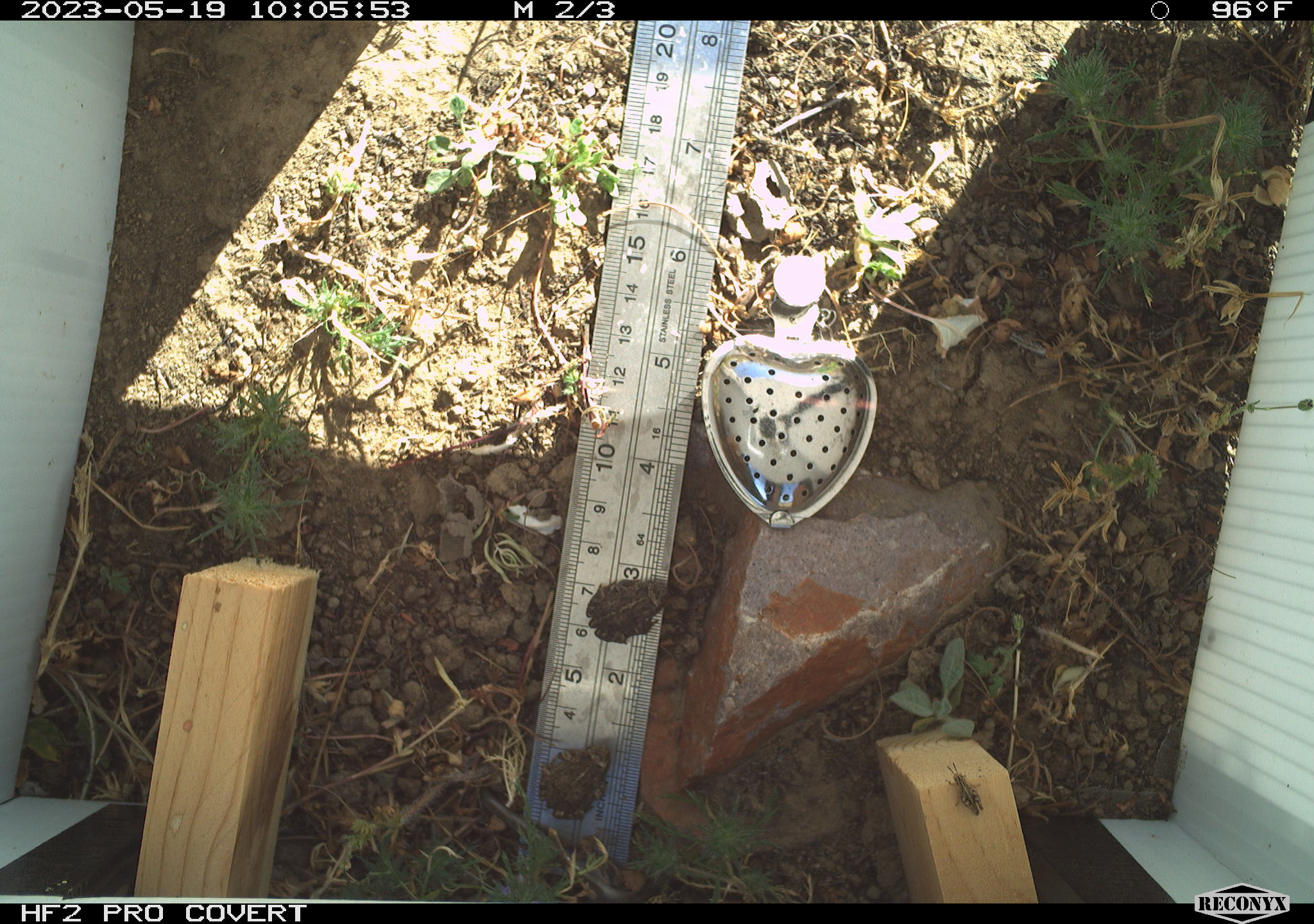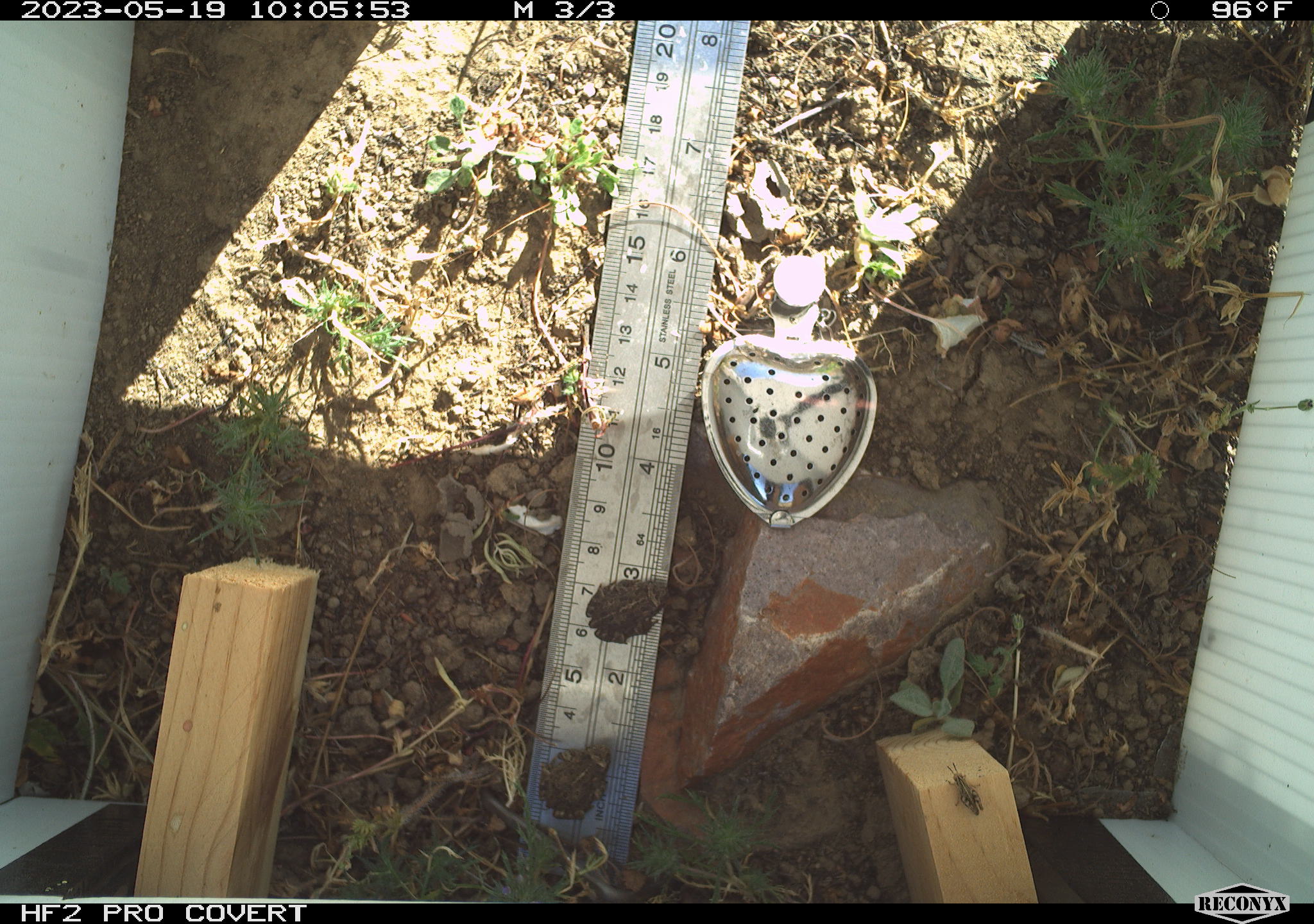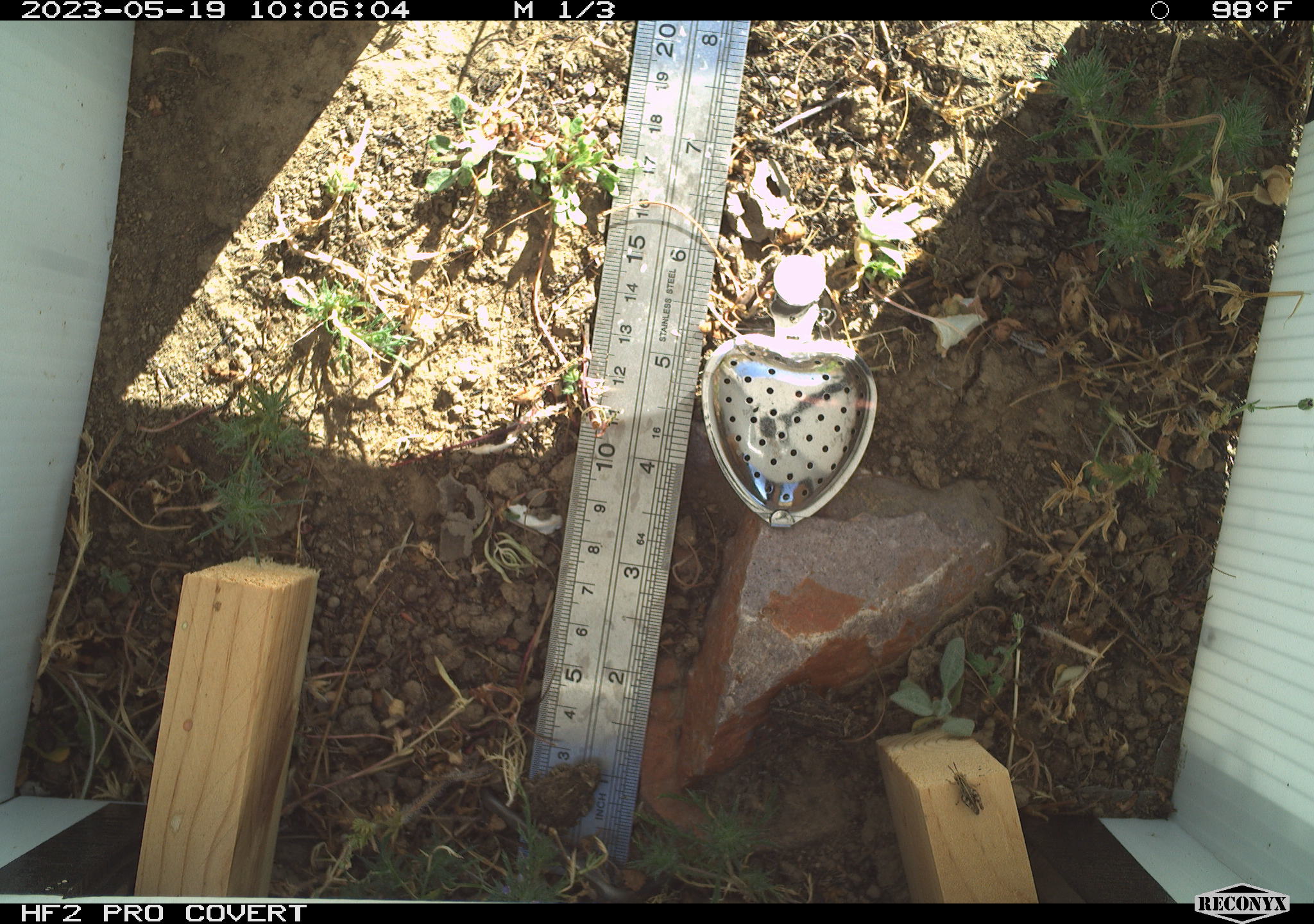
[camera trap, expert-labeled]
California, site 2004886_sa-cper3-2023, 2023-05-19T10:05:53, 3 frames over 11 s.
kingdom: Animalia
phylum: Chordata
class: Amphibia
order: Anura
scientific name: Anura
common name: frogs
Frogs (Anura).